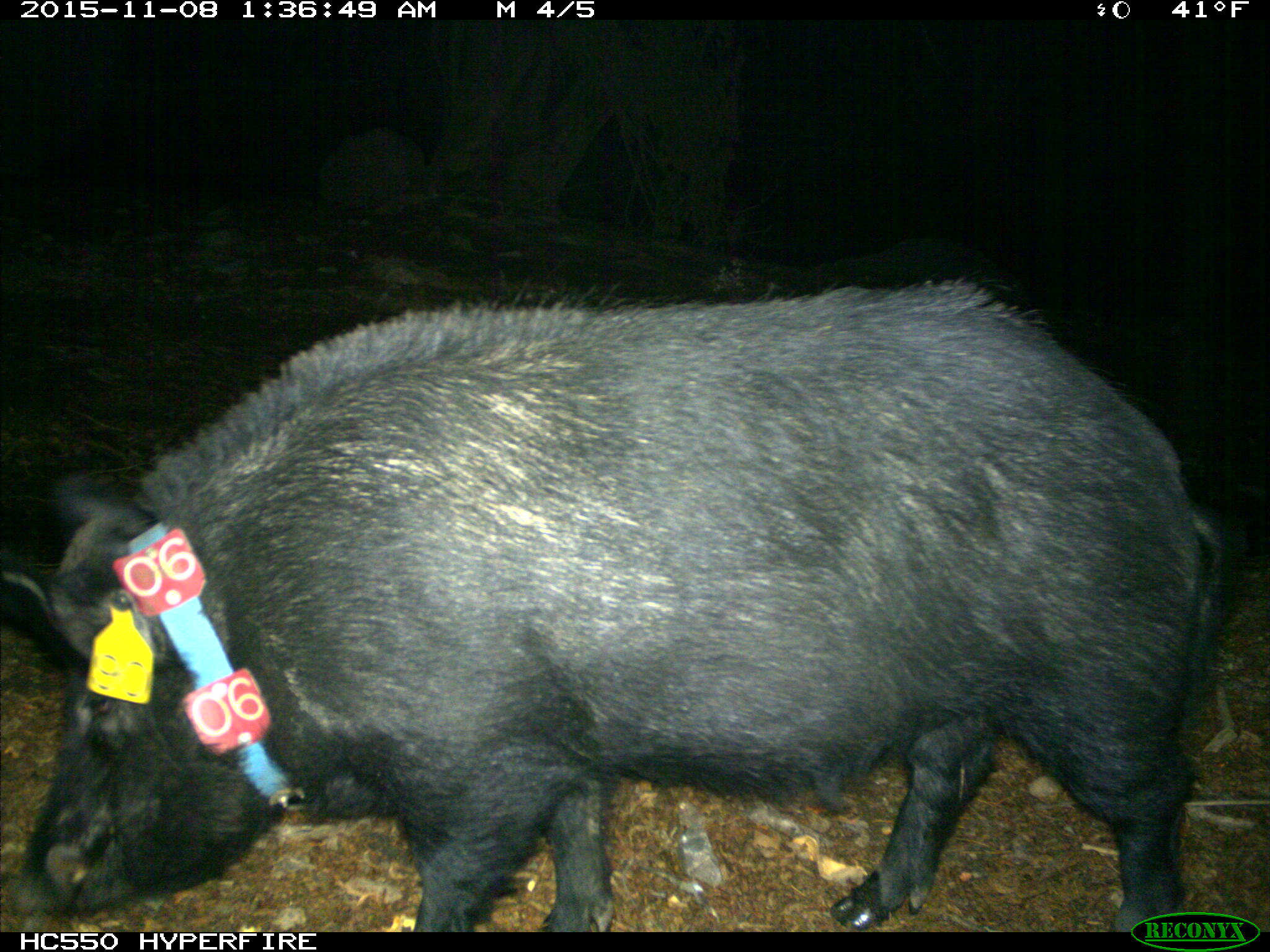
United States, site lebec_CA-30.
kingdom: Animalia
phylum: Chordata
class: Mammalia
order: Artiodactyla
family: Suidae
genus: Sus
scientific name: Sus scrofa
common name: wild boar